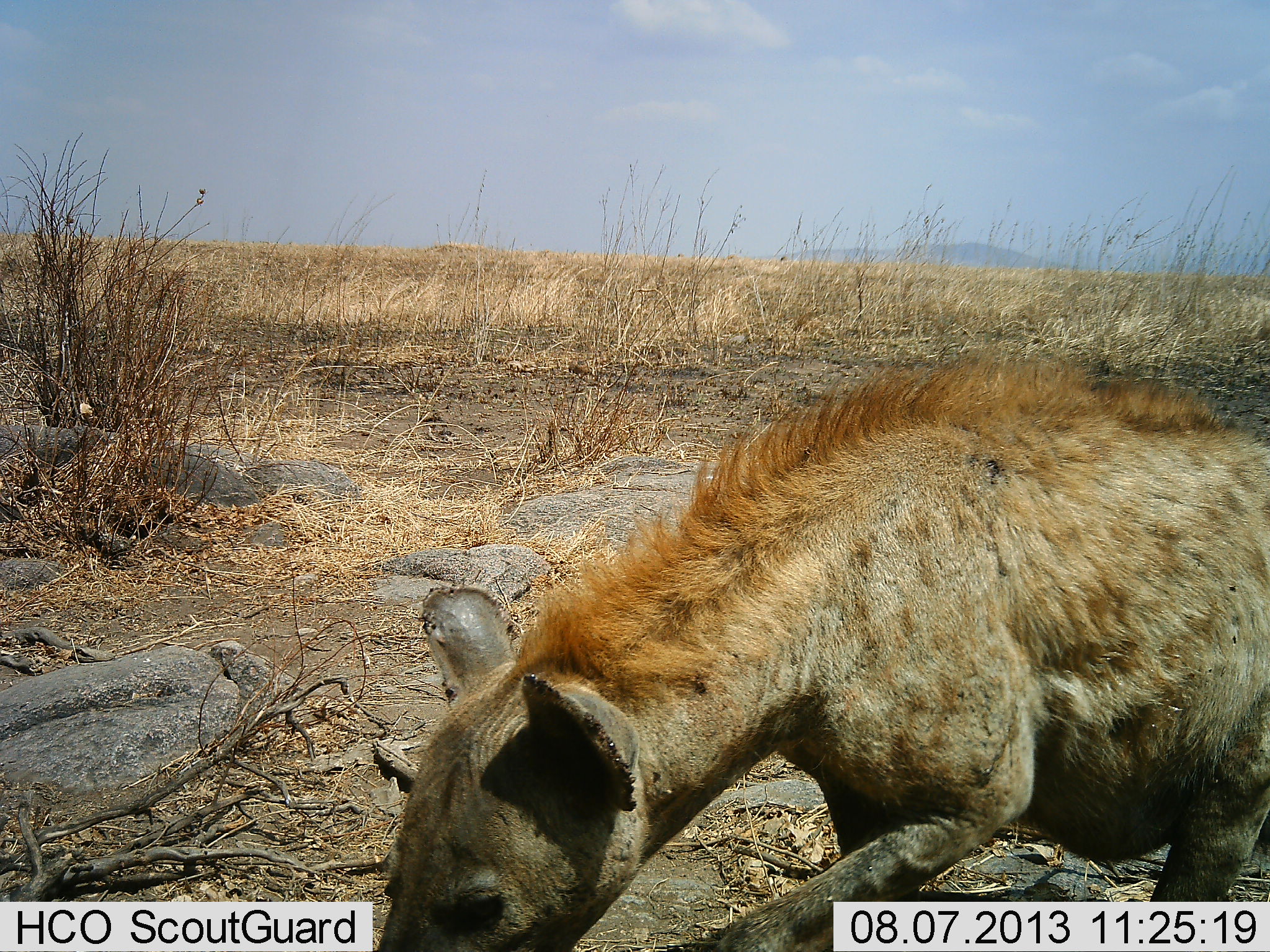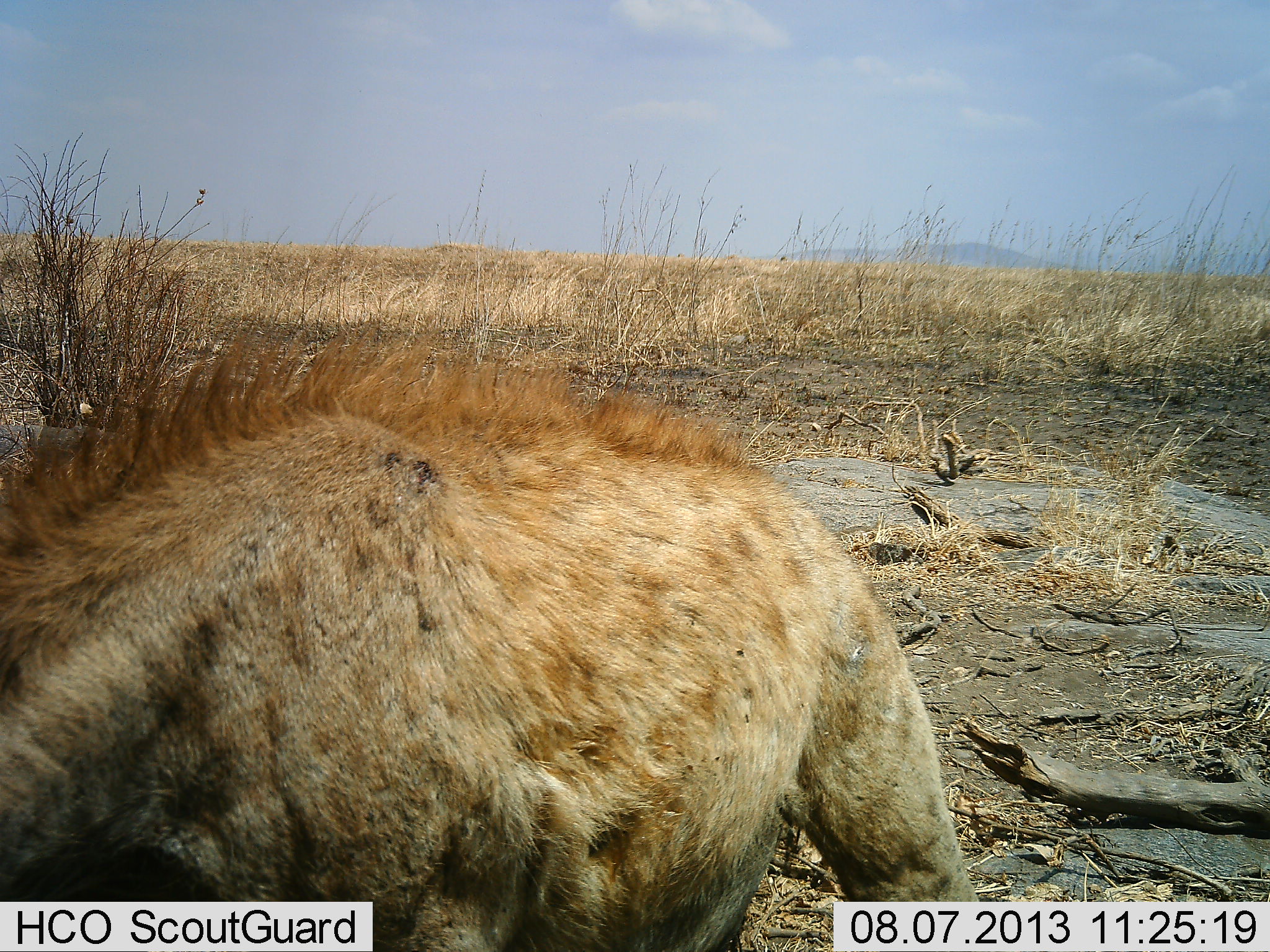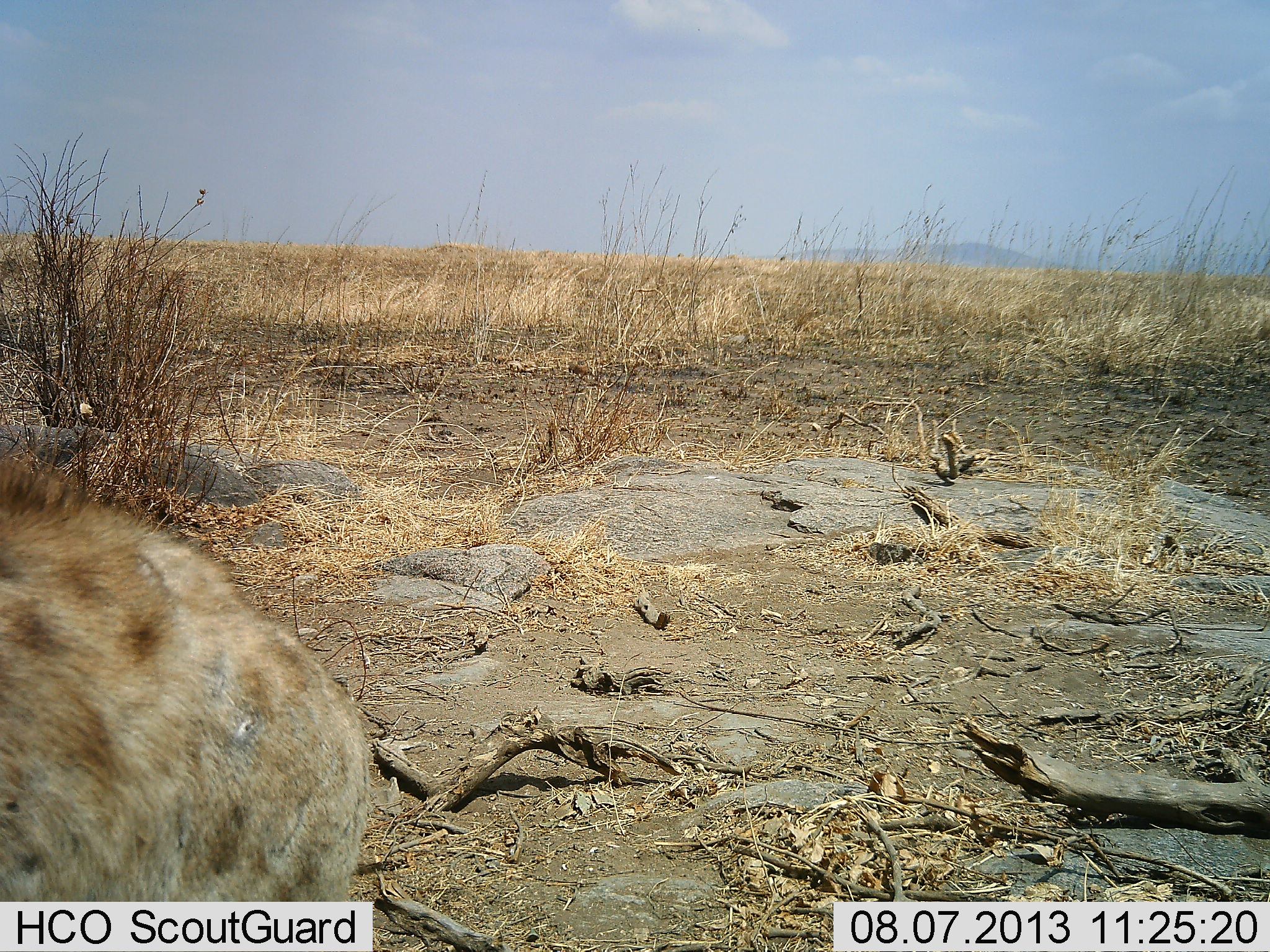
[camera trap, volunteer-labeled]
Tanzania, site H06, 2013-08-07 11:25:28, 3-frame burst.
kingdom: Animalia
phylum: Chordata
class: Mammalia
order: Carnivora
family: Hyaenidae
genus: Crocuta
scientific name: Crocuta crocuta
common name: spotted hyena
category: hyenaspotted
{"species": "hyenaspotted (spotted hyena) (Crocuta crocuta)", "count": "1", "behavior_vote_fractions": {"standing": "0%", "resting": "0%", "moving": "100%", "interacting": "0%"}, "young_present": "0%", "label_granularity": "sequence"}